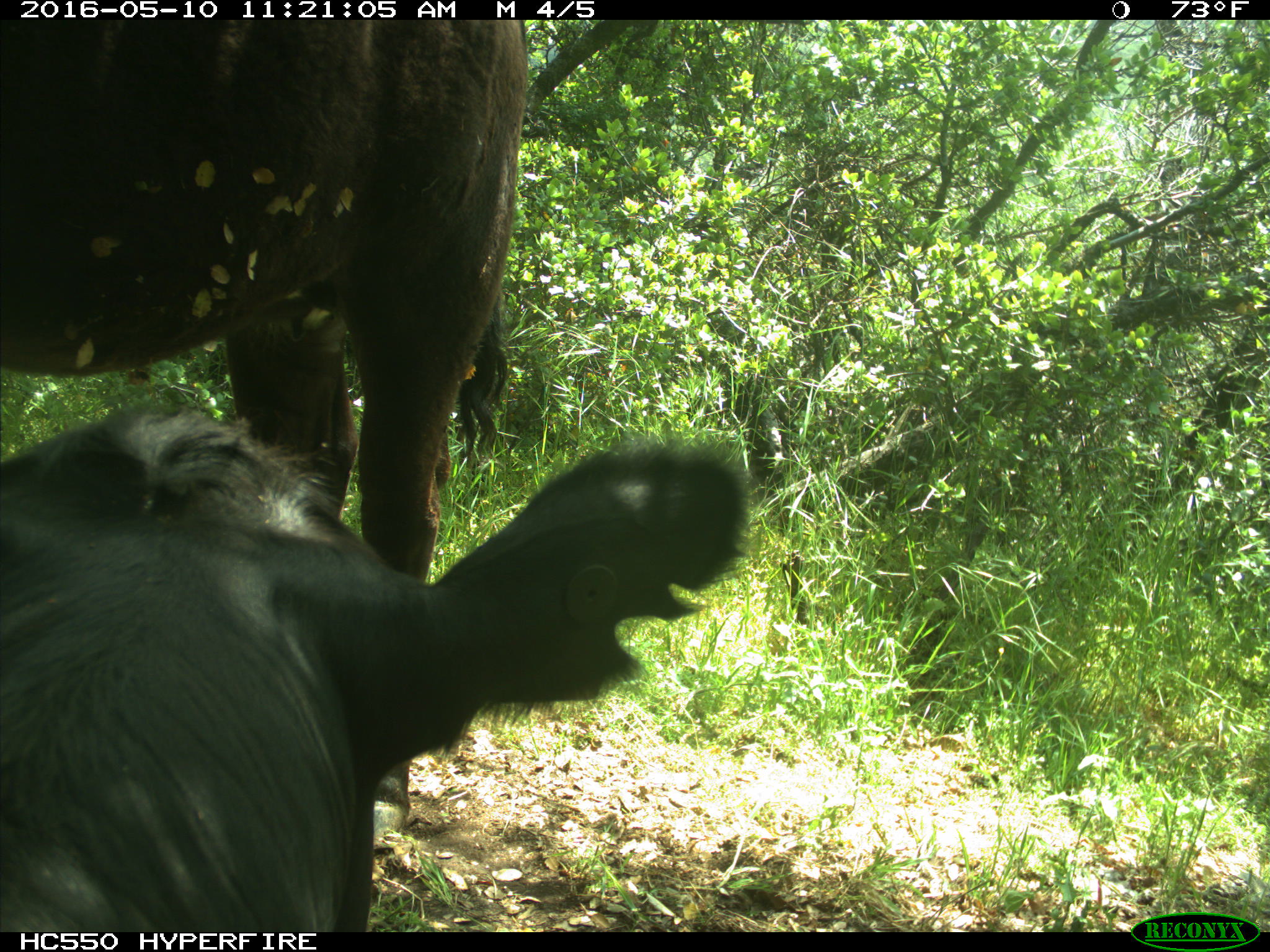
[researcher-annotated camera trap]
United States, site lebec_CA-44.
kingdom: Animalia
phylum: Chordata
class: Mammalia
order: Artiodactyla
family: Bovidae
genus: Bos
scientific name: Bos taurus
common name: domestic cow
Bos taurus (domestic cow).